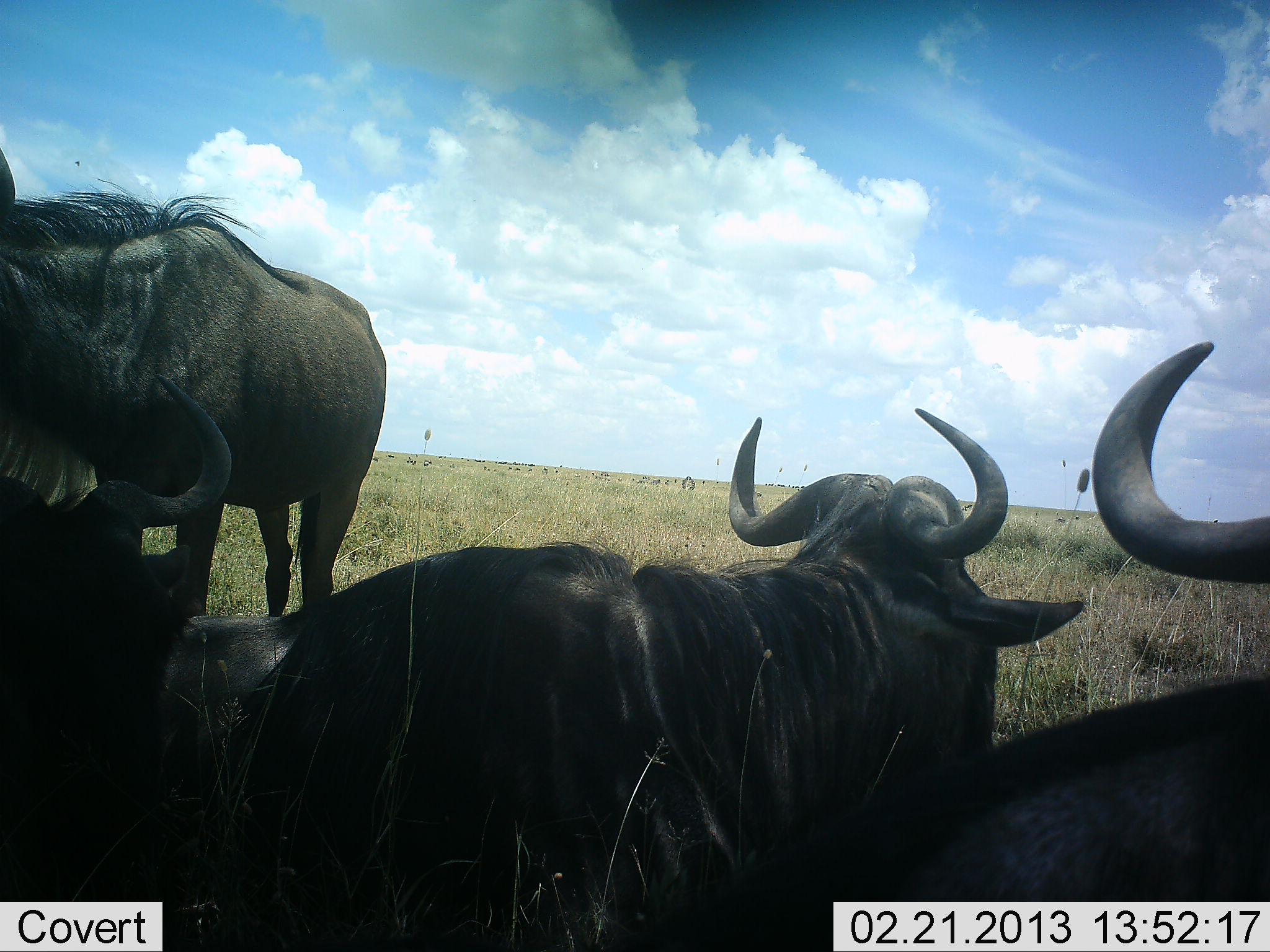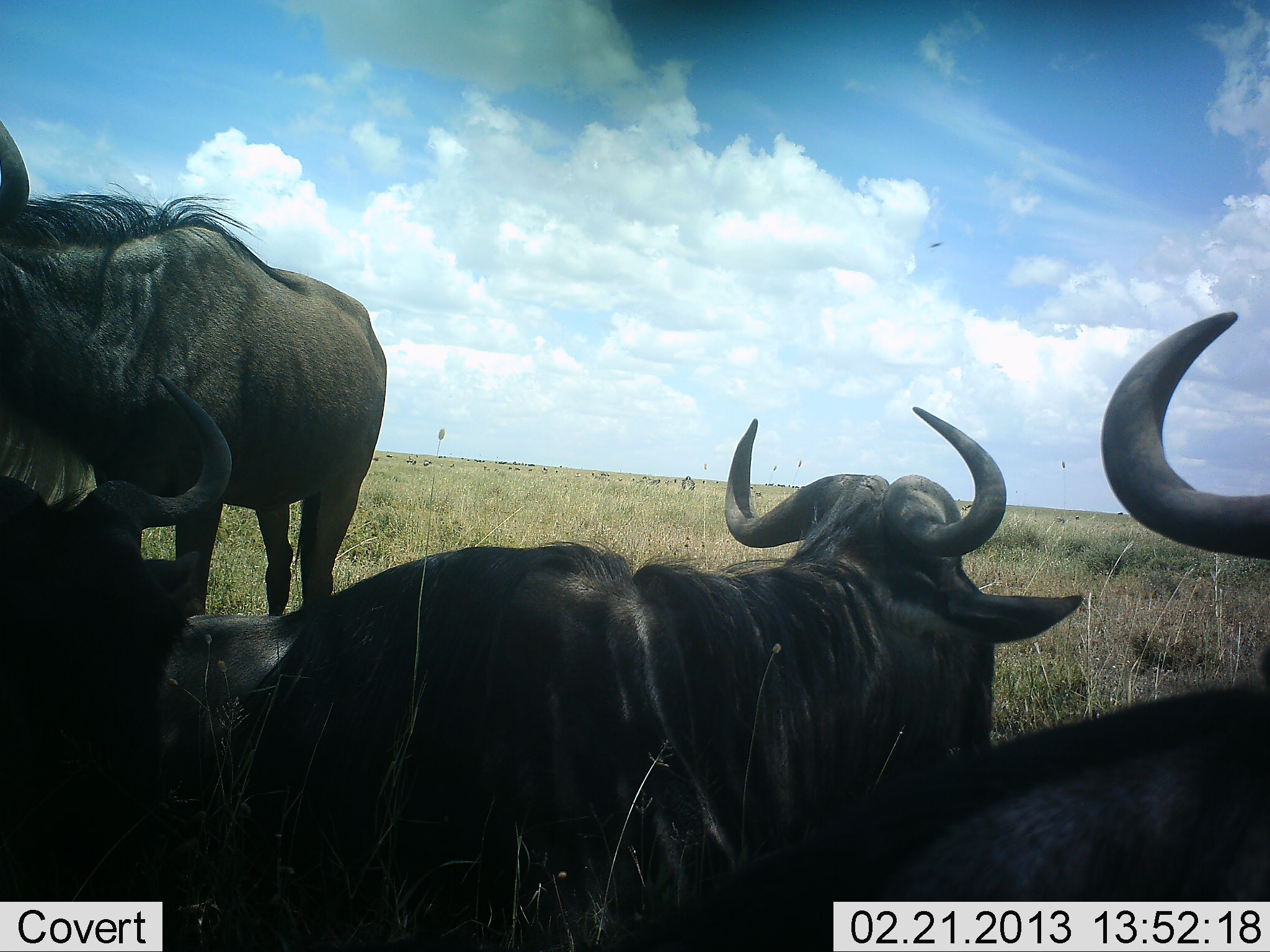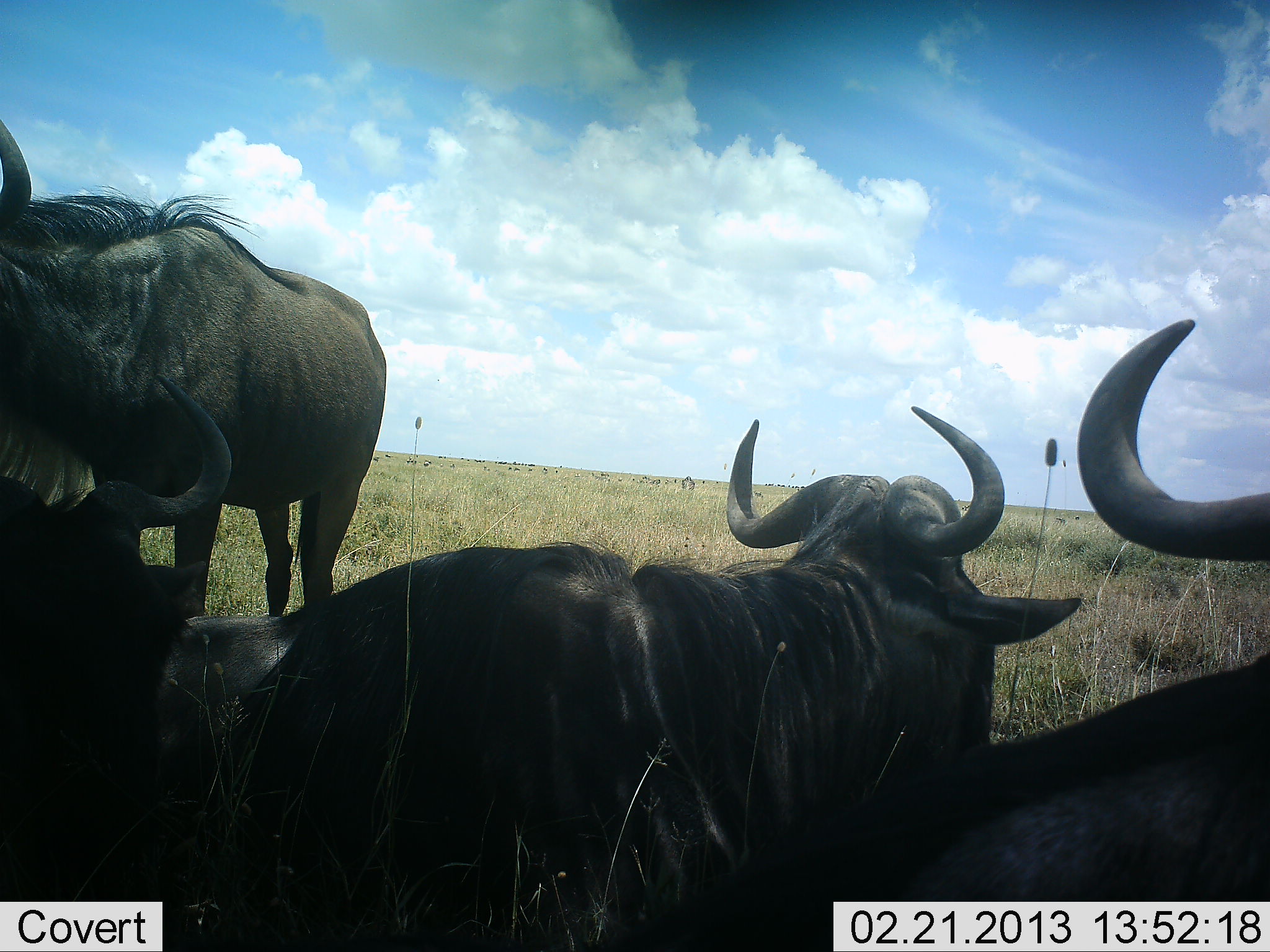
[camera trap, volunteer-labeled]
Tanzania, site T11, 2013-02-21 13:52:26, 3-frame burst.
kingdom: Animalia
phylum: Chordata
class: Mammalia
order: Artiodactyla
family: Bovidae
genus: Connochaetes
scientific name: Connochaetes taurinus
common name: blue wildebeest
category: wildebeest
Wildebeest (blue wildebeest) (Connochaetes taurinus), count 4. Behavior (volunteer vote fractions): standing 82%, resting 94%, moving 6%, interacting 0%. Young present (vote fraction): 0%. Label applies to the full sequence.